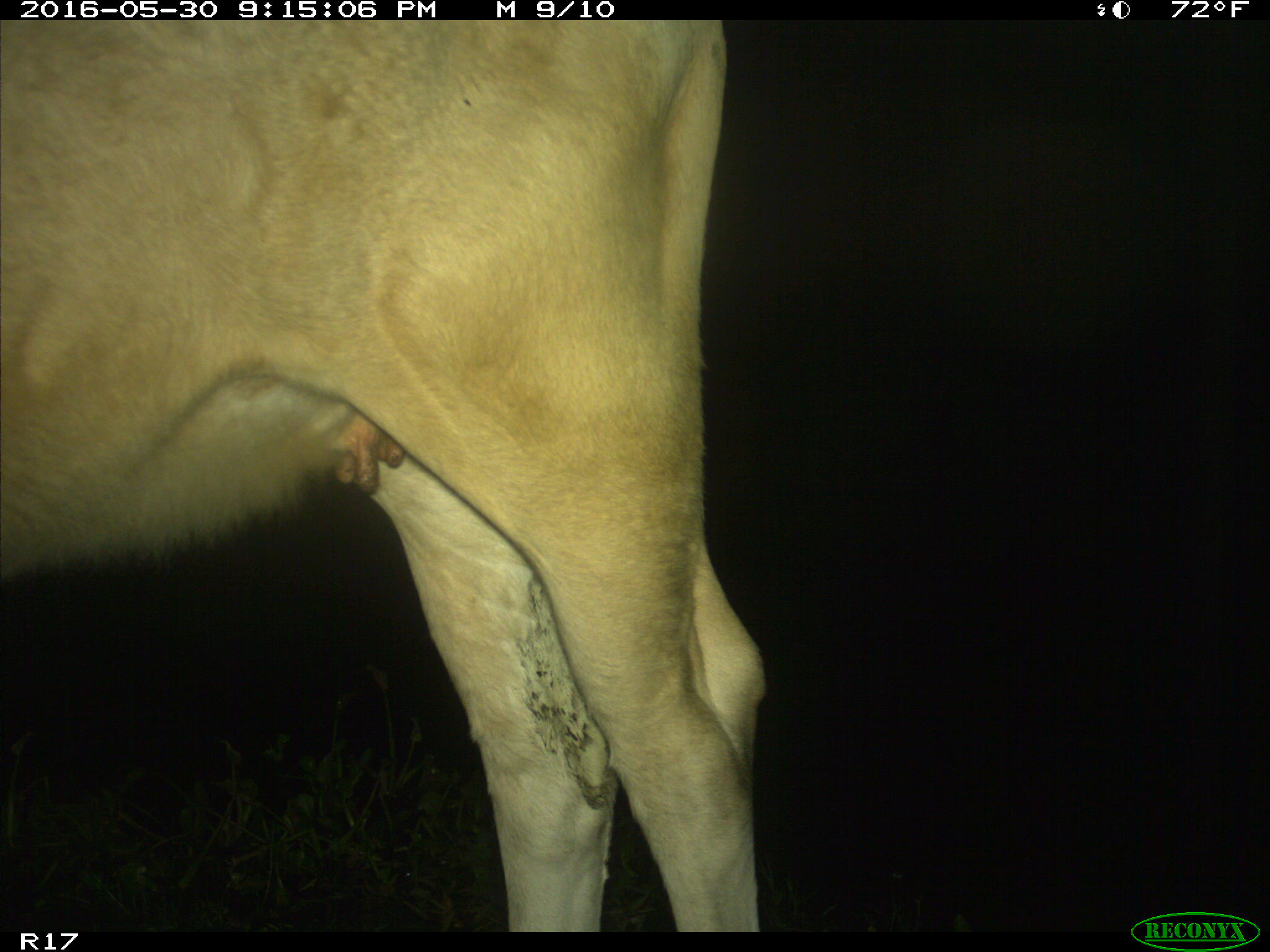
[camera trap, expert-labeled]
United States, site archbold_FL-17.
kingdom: Animalia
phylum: Chordata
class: Mammalia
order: Artiodactyla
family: Bovidae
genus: Bos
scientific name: Bos taurus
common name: domestic cow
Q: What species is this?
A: Bos taurus (domestic cow).